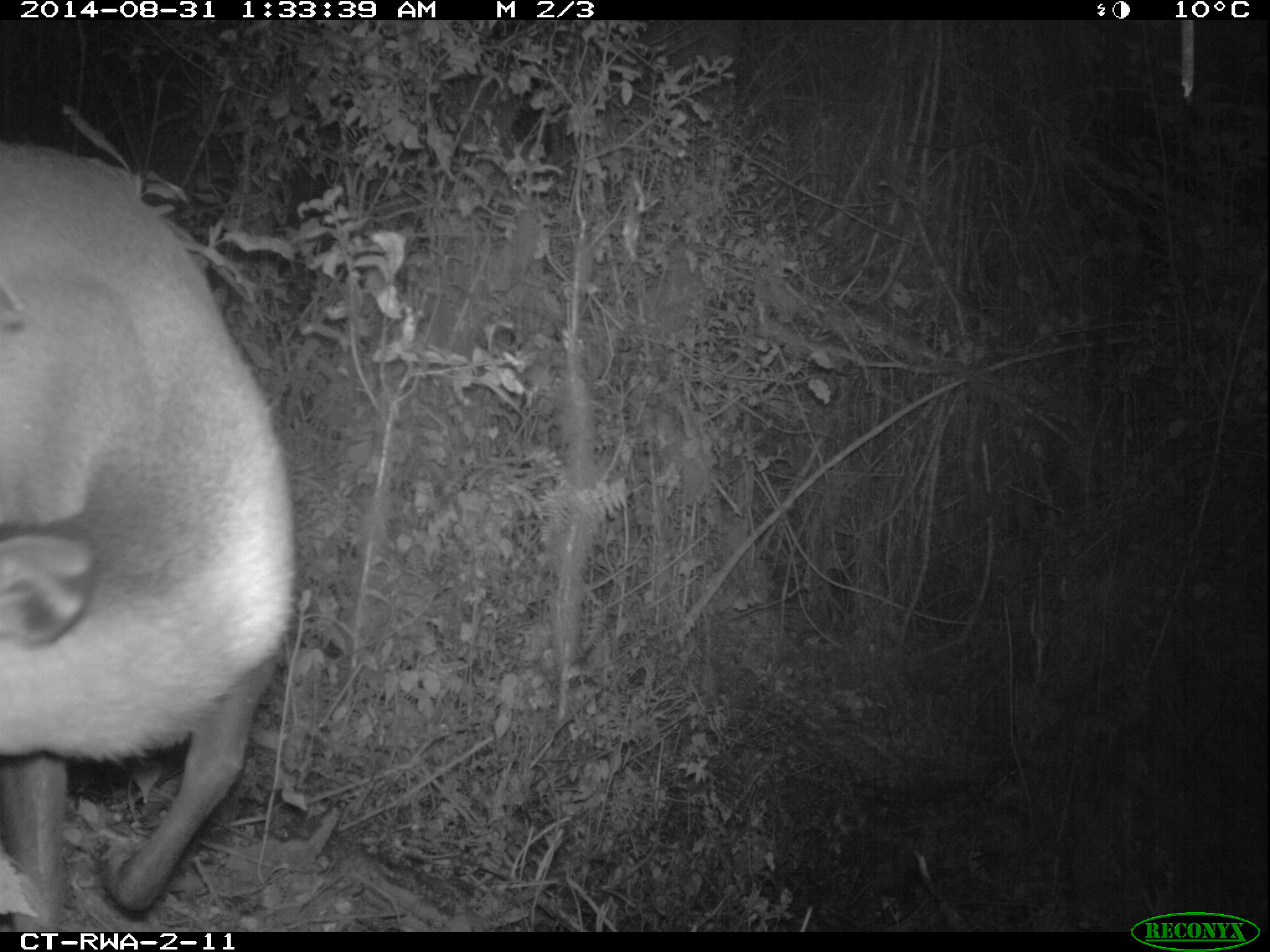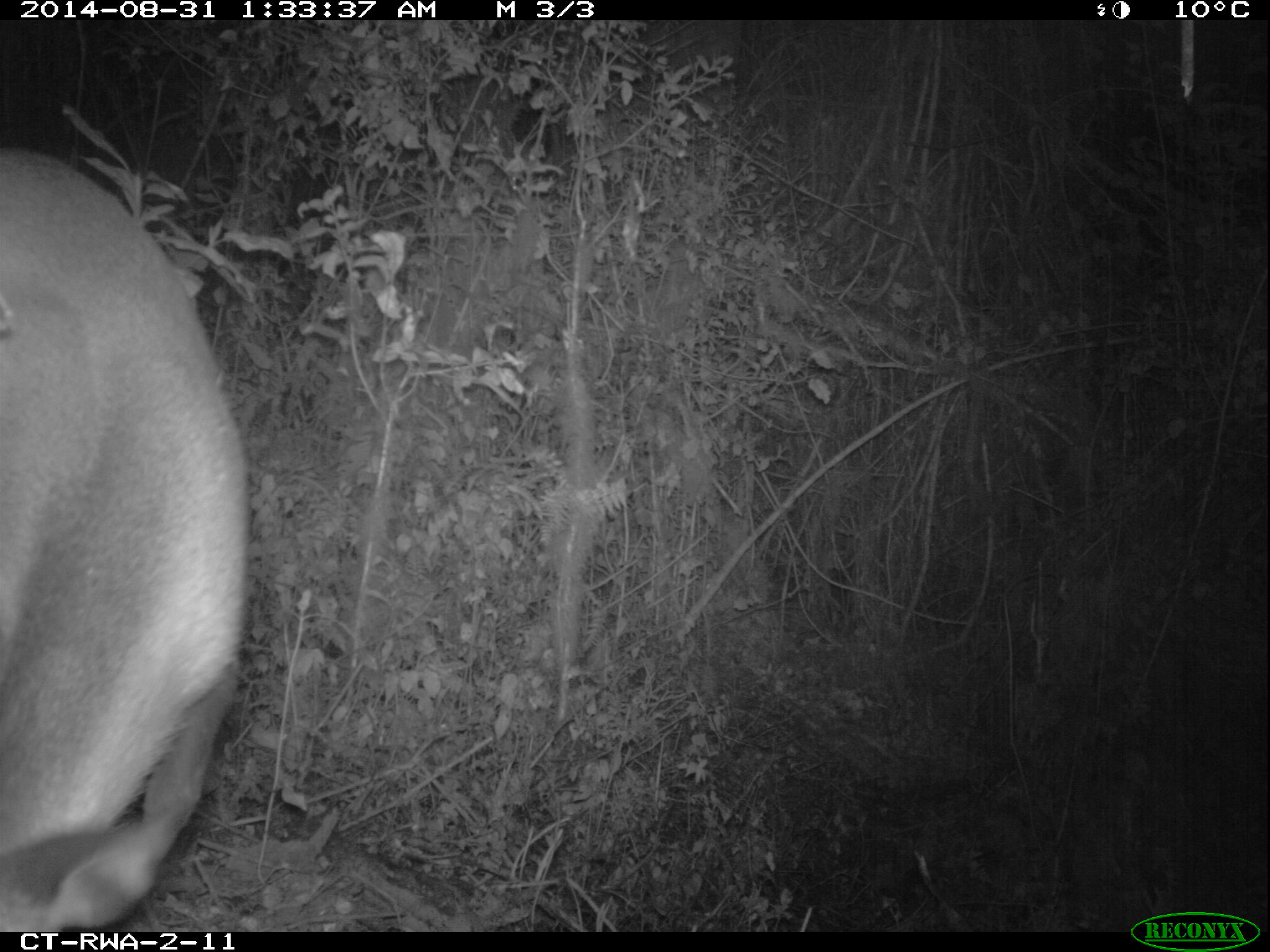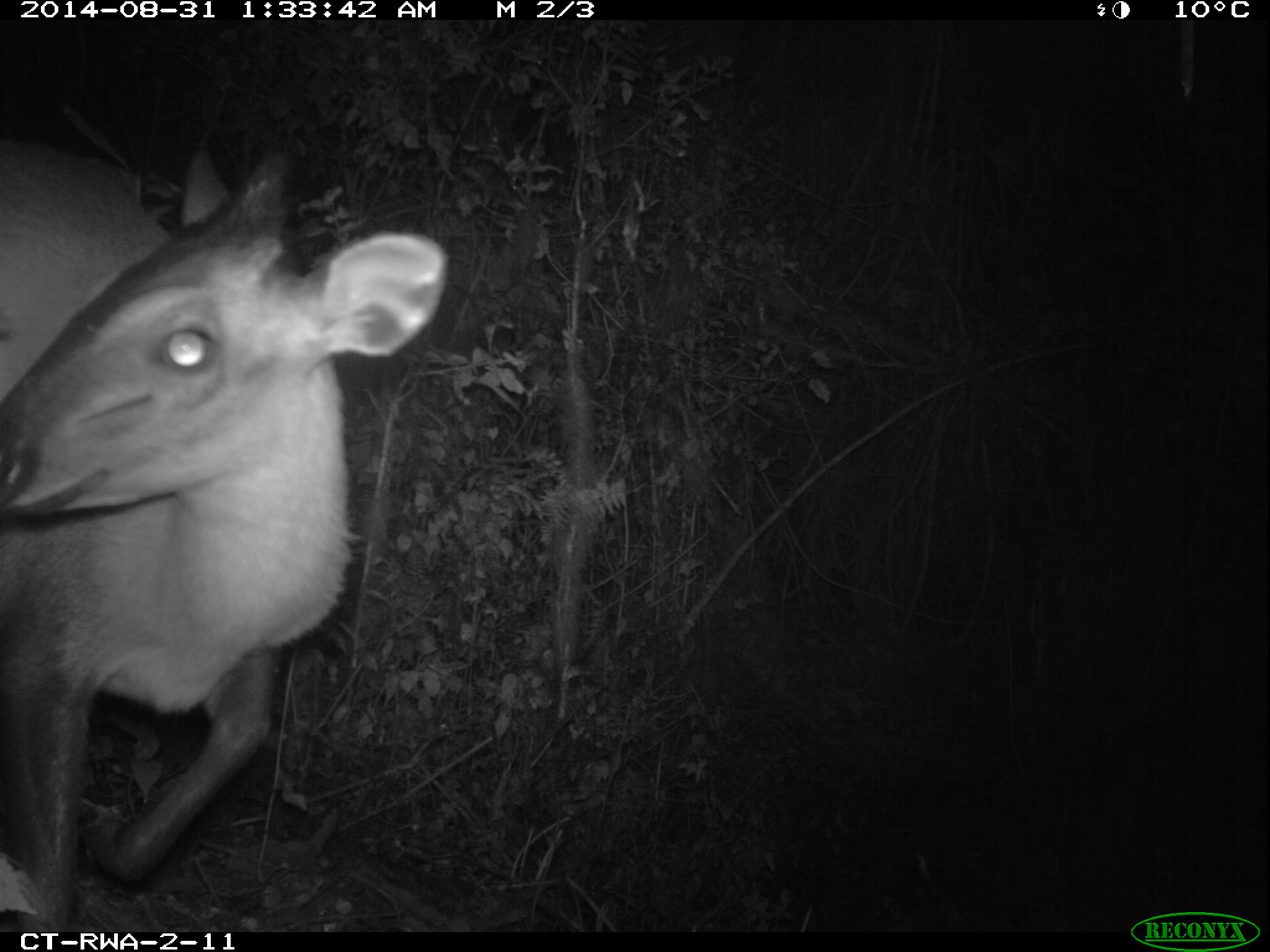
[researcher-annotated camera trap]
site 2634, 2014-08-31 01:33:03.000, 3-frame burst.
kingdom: Animalia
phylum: Chordata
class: Mammalia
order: Artiodactyla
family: Bovidae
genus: Cephalophus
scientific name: Cephalophus nigrifrons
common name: black-fronted duiker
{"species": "Cephalophus nigrifrons (black-fronted duiker)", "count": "1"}